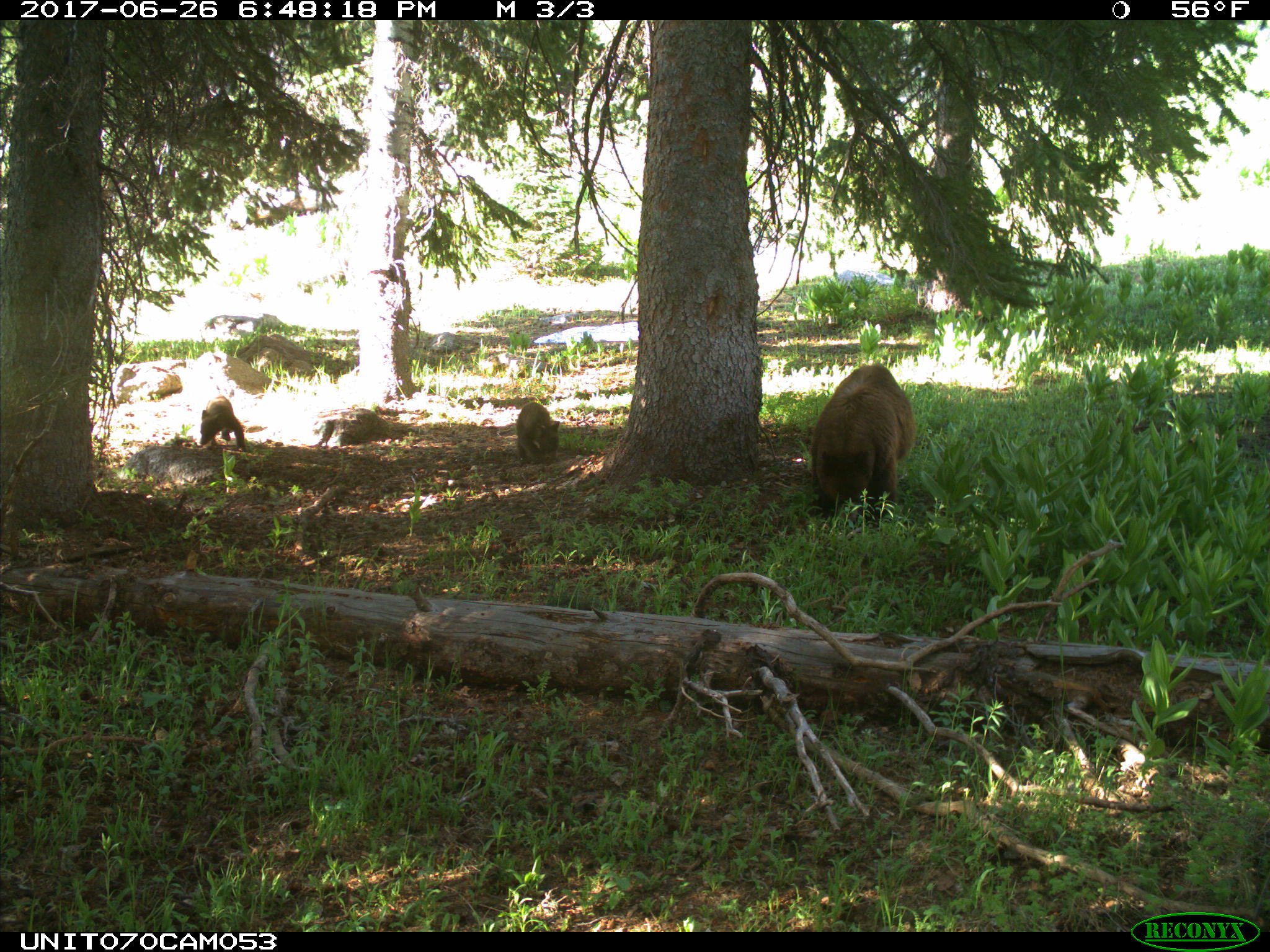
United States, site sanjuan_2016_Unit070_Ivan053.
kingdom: Animalia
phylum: Chordata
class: Mammalia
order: Carnivora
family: Ursidae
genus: Ursus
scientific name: Ursus americanus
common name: american black bear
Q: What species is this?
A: Ursus americanus (american black bear).